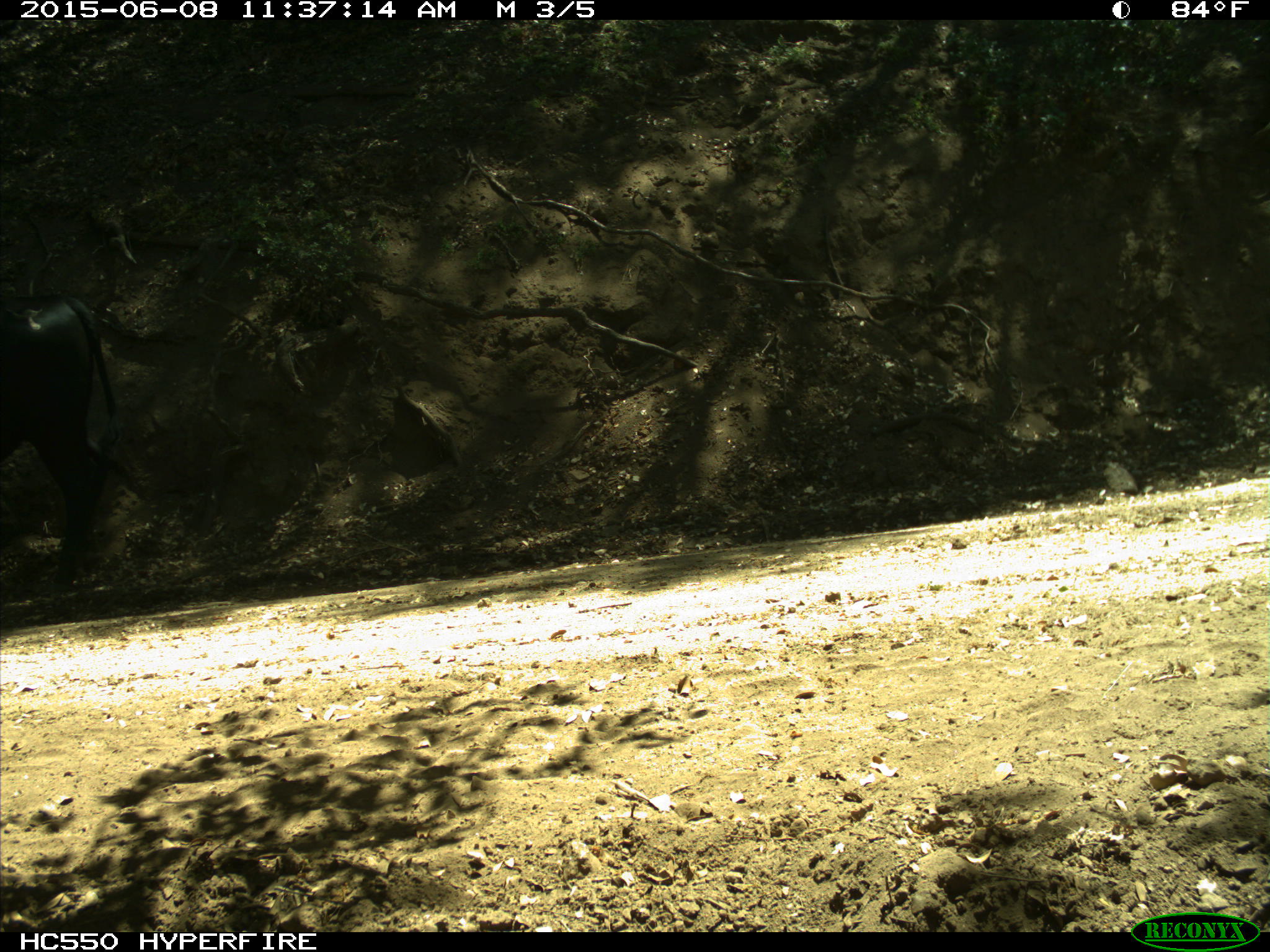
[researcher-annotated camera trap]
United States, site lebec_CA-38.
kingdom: Animalia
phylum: Chordata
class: Mammalia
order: Artiodactyla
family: Bovidae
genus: Bos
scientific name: Bos taurus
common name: domestic cow